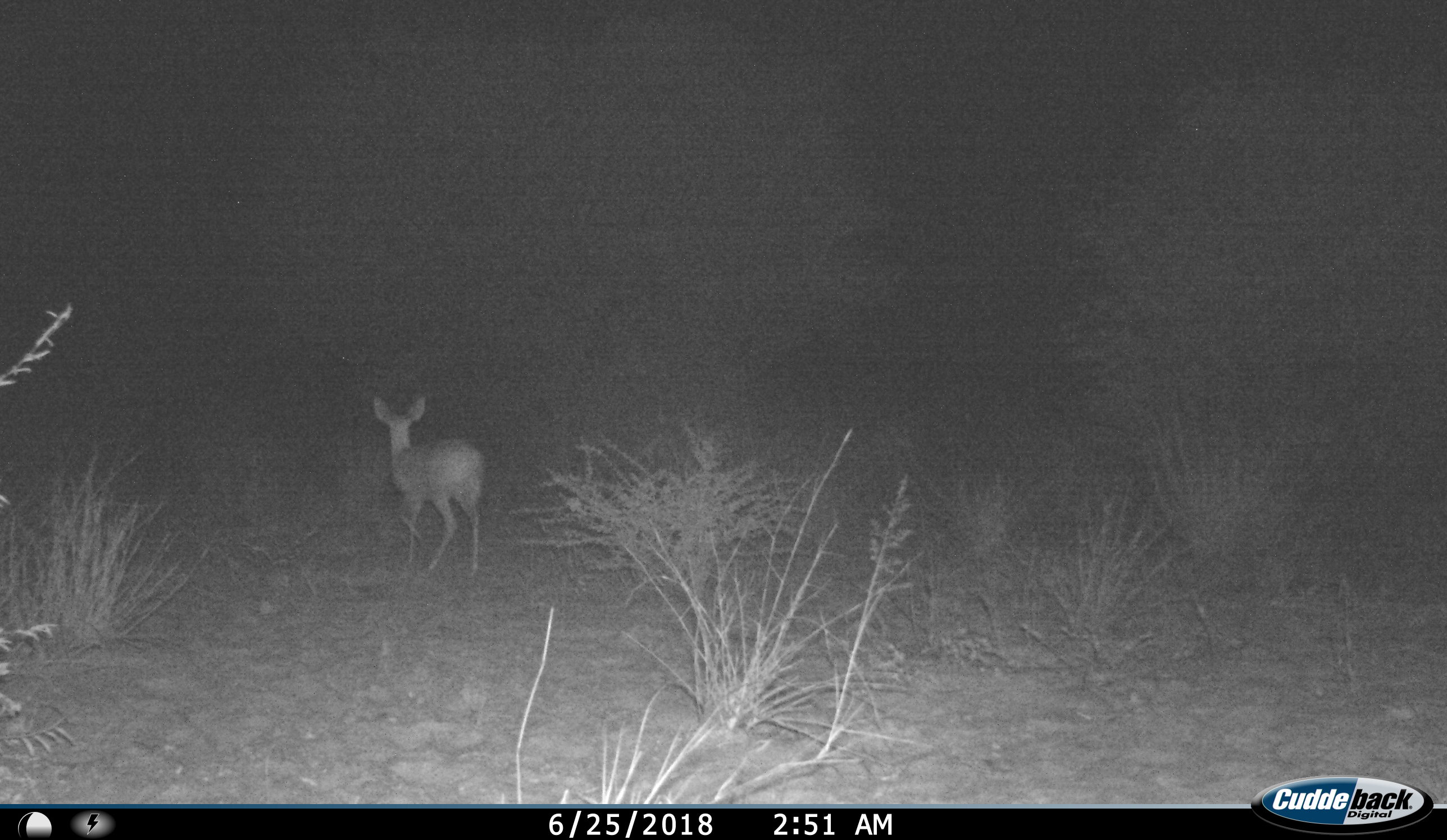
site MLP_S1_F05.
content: unidentified animal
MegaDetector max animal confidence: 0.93